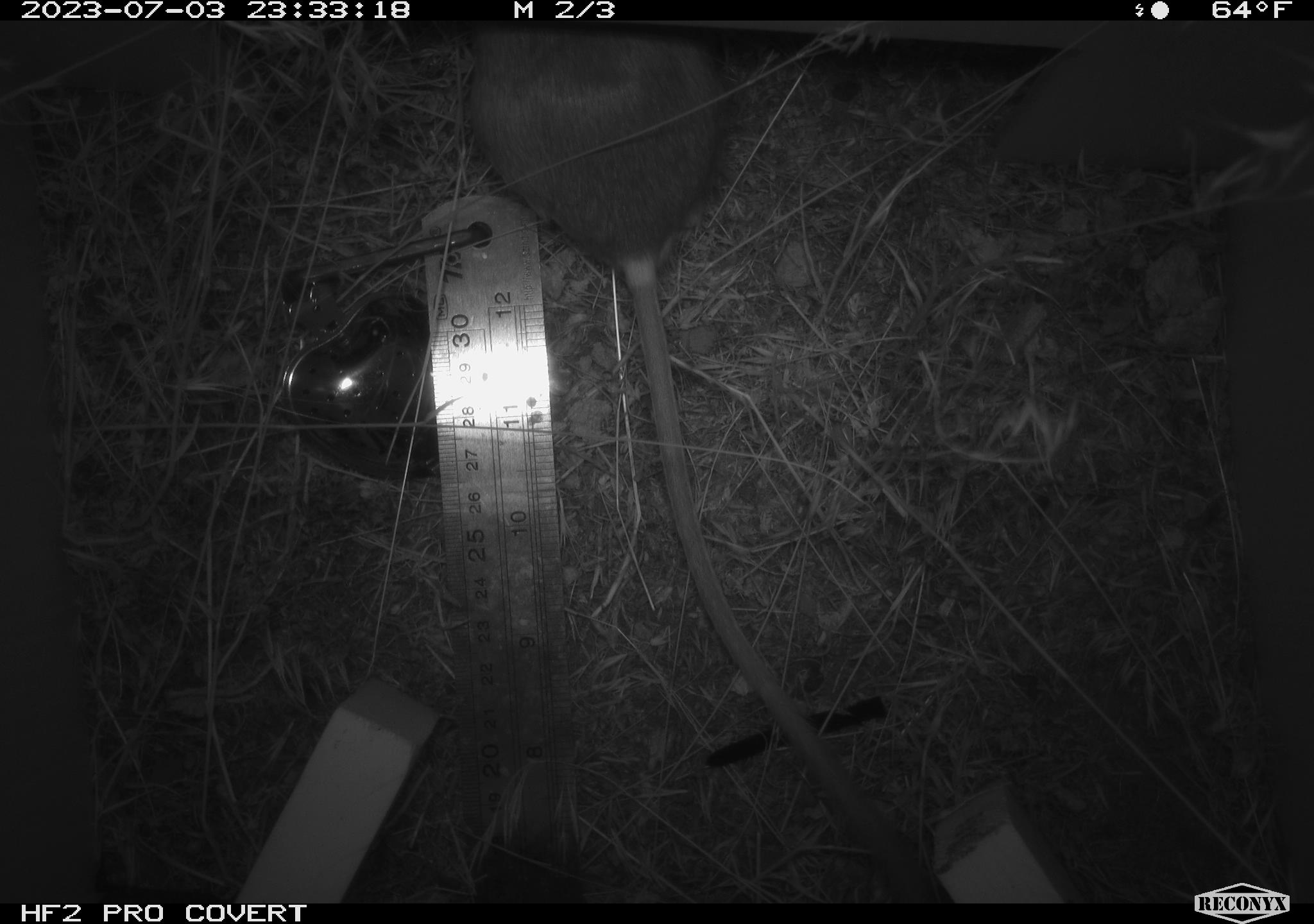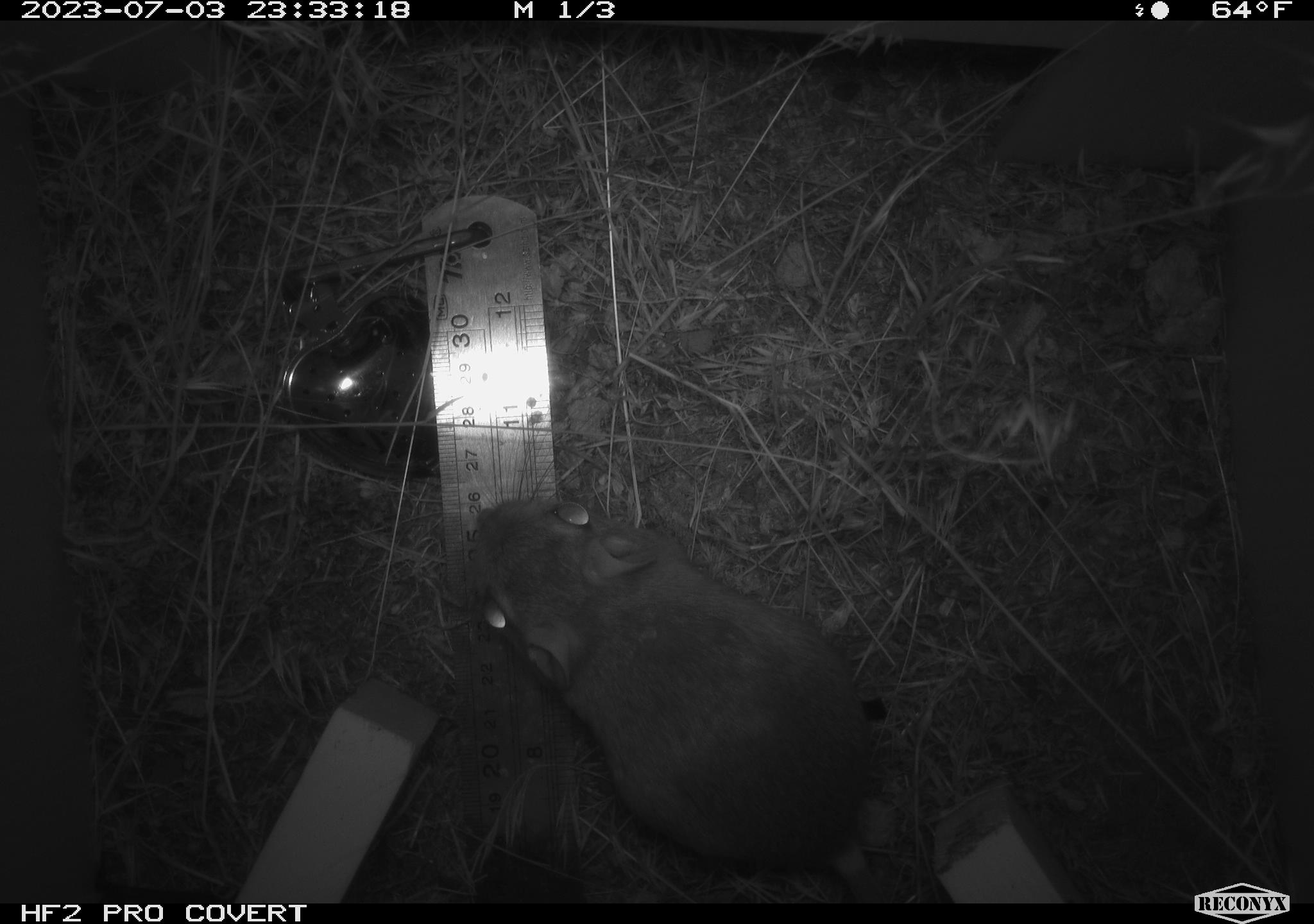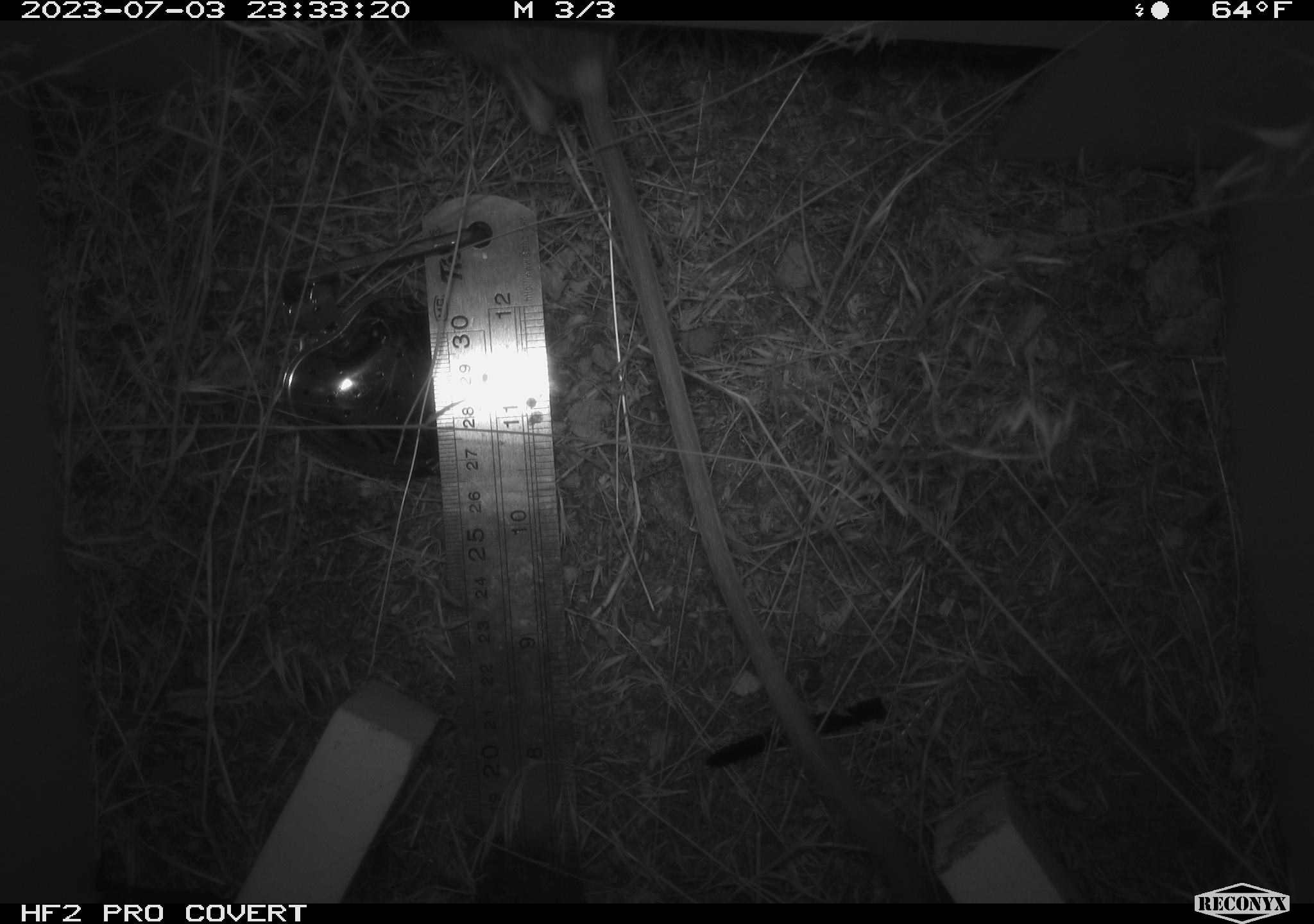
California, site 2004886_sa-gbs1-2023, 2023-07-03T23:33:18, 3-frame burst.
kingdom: Animalia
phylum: Chordata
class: Mammalia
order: Rodentia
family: Heteromyidae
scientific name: Heteromyidae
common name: kangaroo rats and pocket mice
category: heteromyidae family